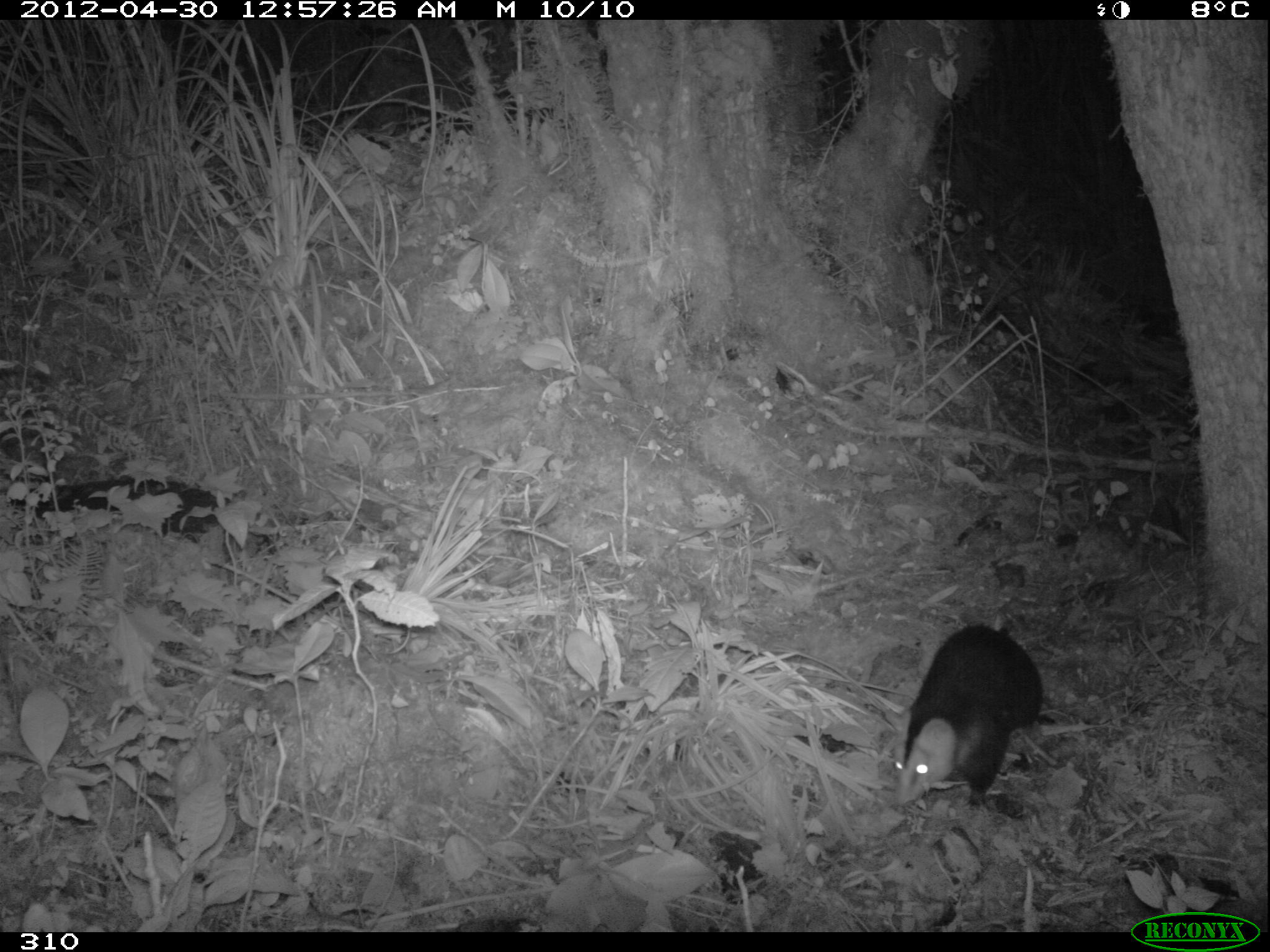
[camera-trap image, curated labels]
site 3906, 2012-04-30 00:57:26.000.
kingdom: Animalia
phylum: Chordata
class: Mammalia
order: Didelphimorphia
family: Didelphidae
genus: Didelphis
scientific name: Didelphis pernigra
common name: andean white-eared opossum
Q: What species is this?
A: Didelphis pernigra (andean white-eared opossum).